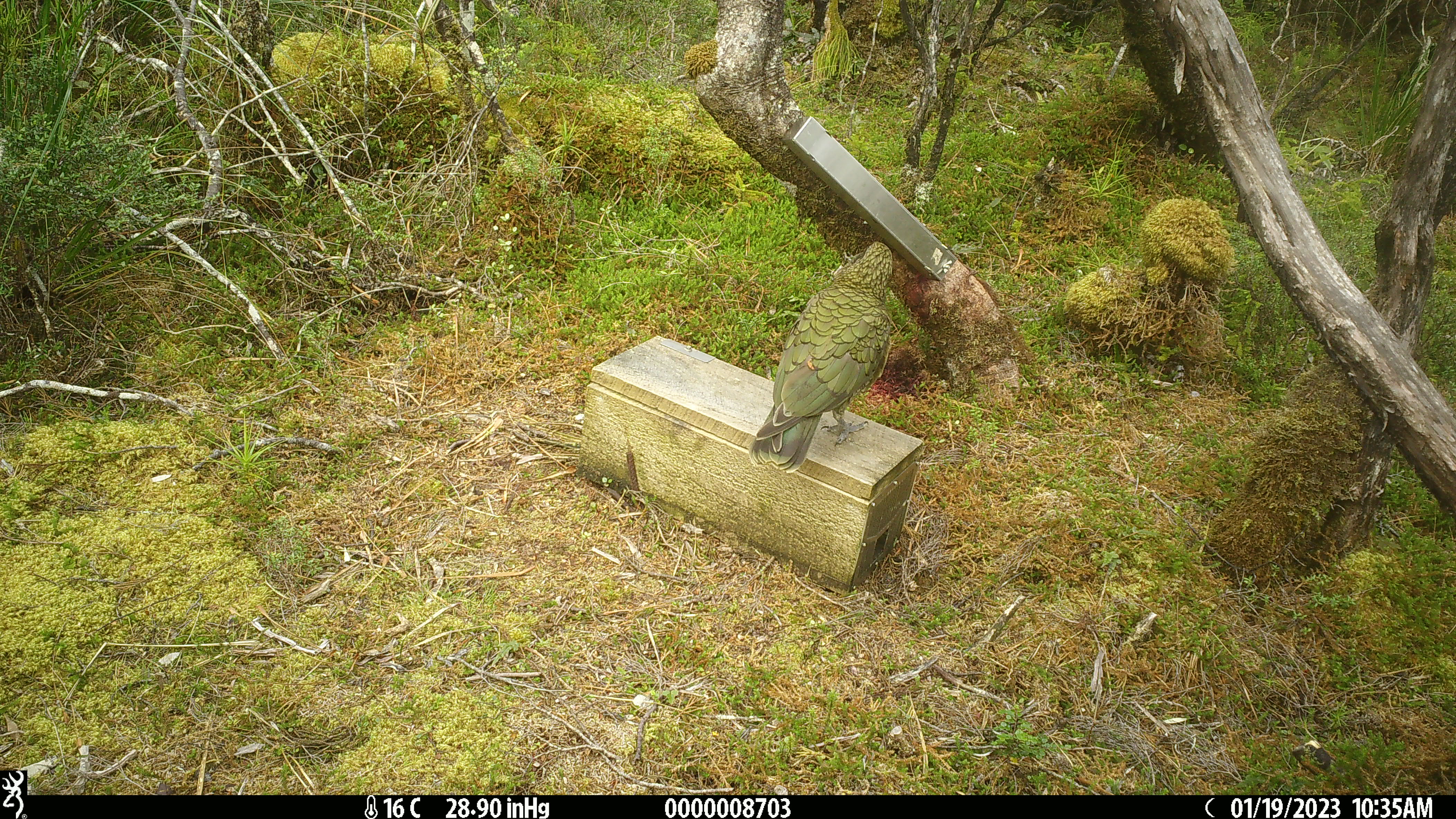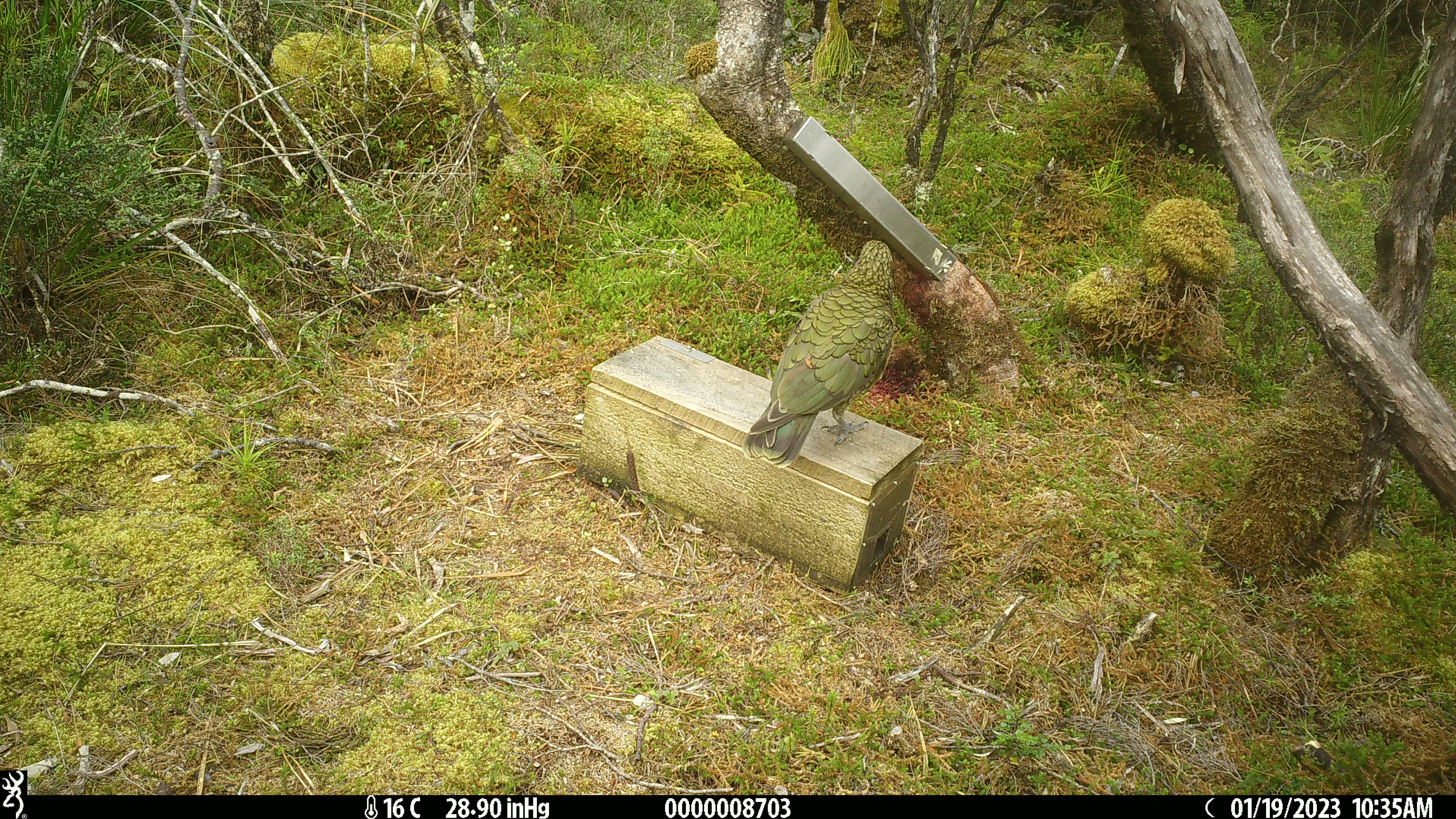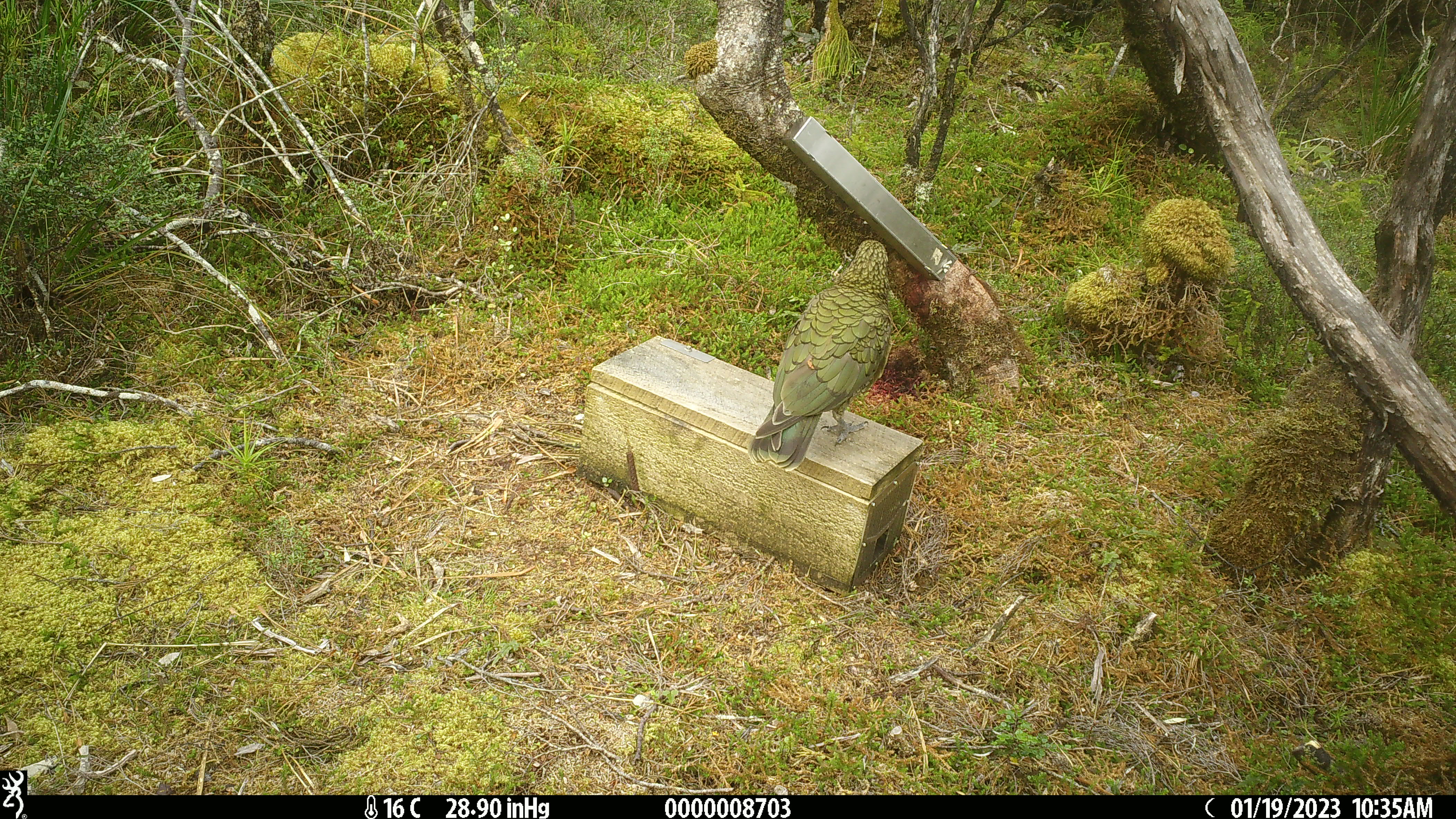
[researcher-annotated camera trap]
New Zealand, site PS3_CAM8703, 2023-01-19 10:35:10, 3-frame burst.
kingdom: Animalia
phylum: Chordata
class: Aves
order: Psittaciformes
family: Strigopidae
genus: Nestor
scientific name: Nestor notabilis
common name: kea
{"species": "kea (Nestor notabilis)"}